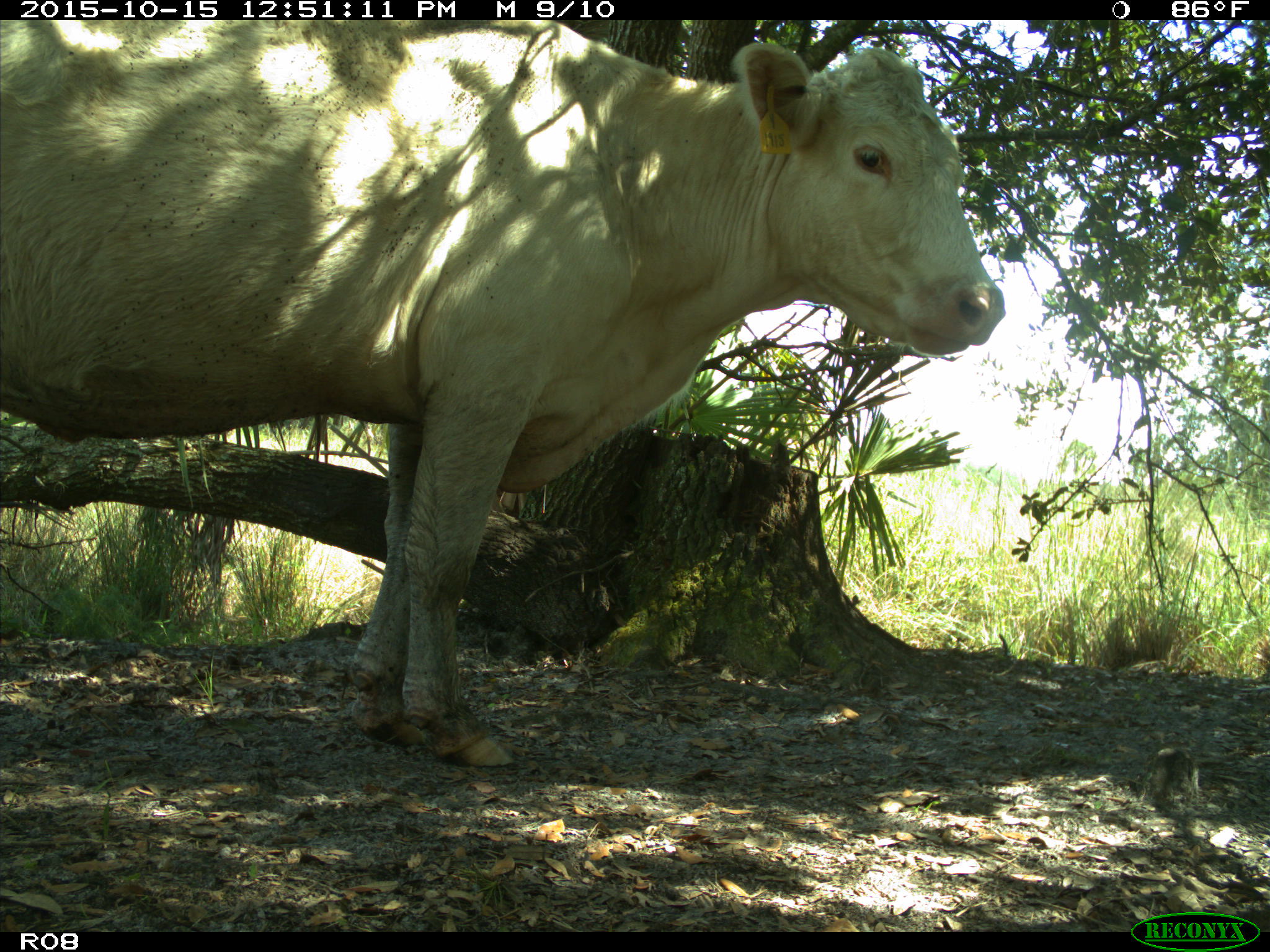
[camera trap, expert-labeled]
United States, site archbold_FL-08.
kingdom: Animalia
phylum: Chordata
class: Mammalia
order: Artiodactyla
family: Bovidae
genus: Bos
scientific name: Bos taurus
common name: domestic cow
Bos taurus (domestic cow).